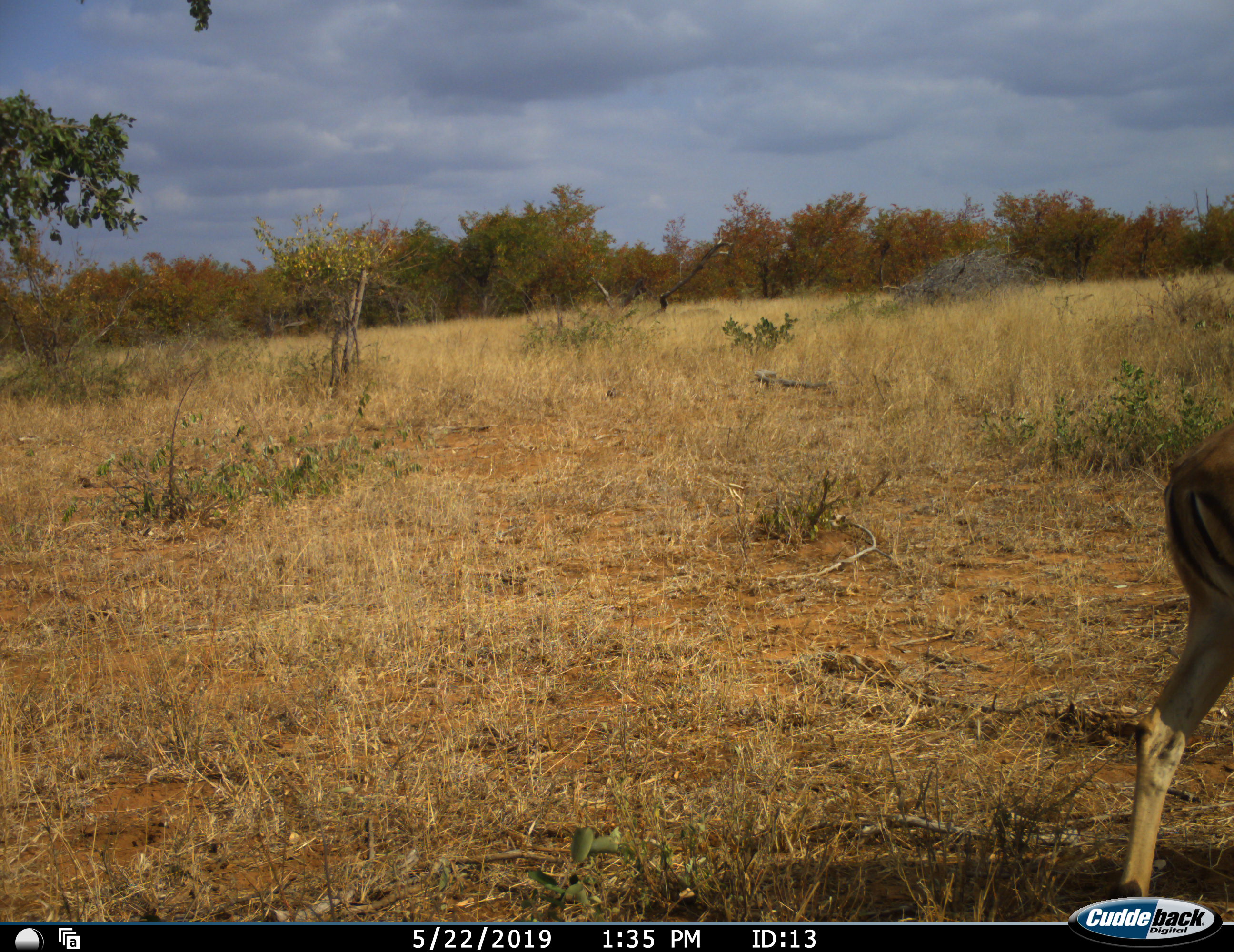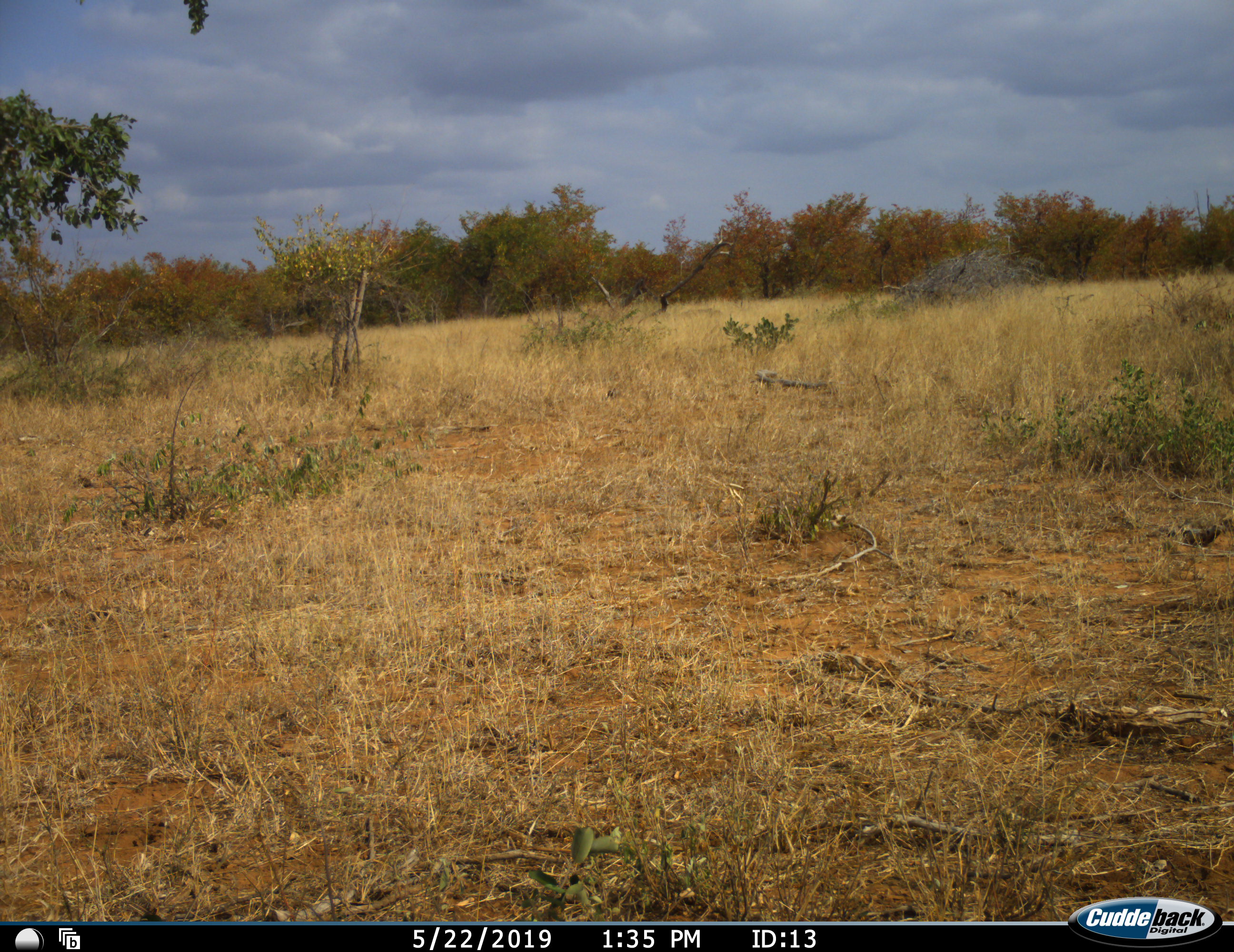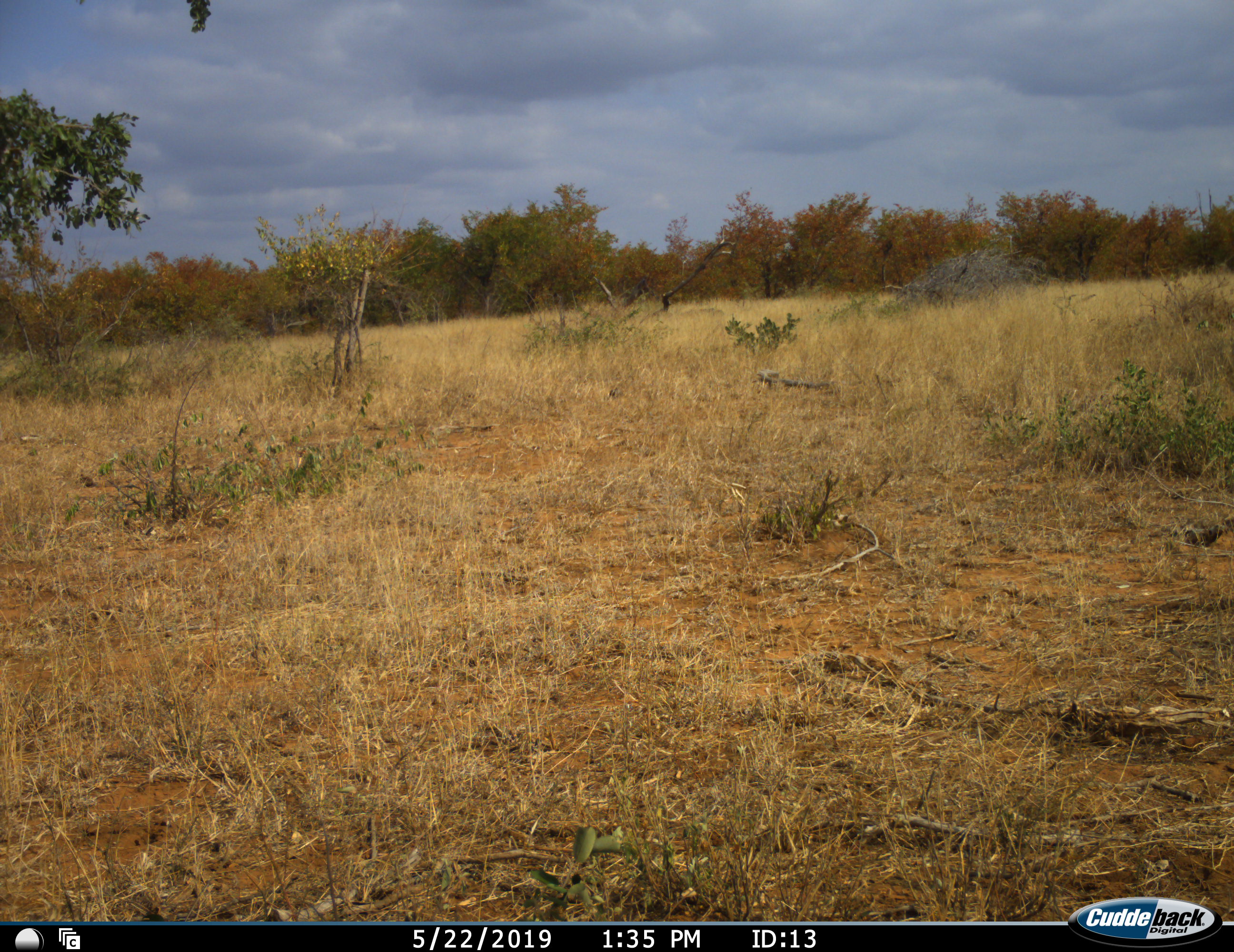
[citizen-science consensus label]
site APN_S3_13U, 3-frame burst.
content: unidentified animal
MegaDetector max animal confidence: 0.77